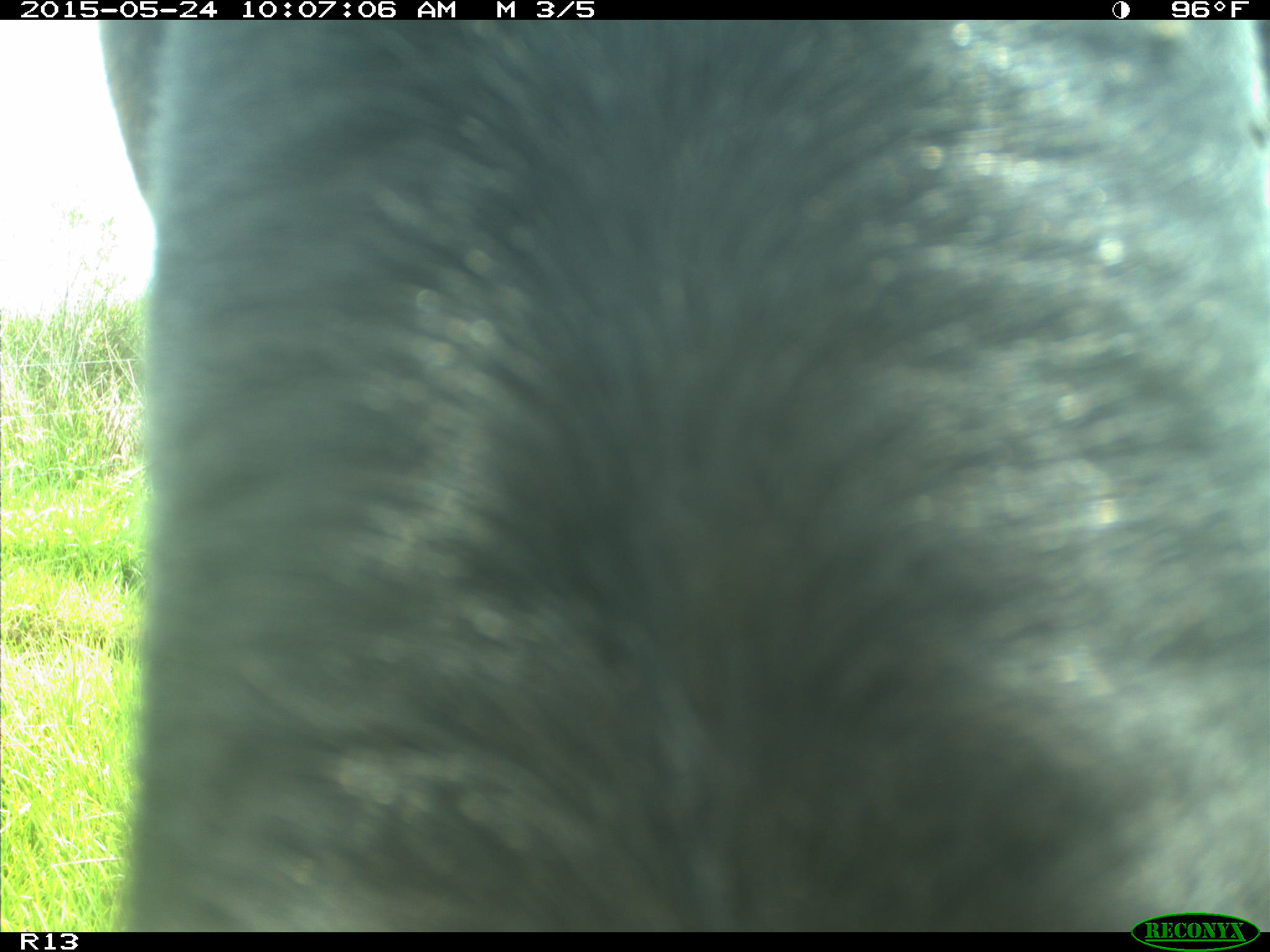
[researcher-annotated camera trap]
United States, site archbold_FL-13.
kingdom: Animalia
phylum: Chordata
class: Mammalia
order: Artiodactyla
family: Bovidae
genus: Bos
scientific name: Bos taurus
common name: domestic cow